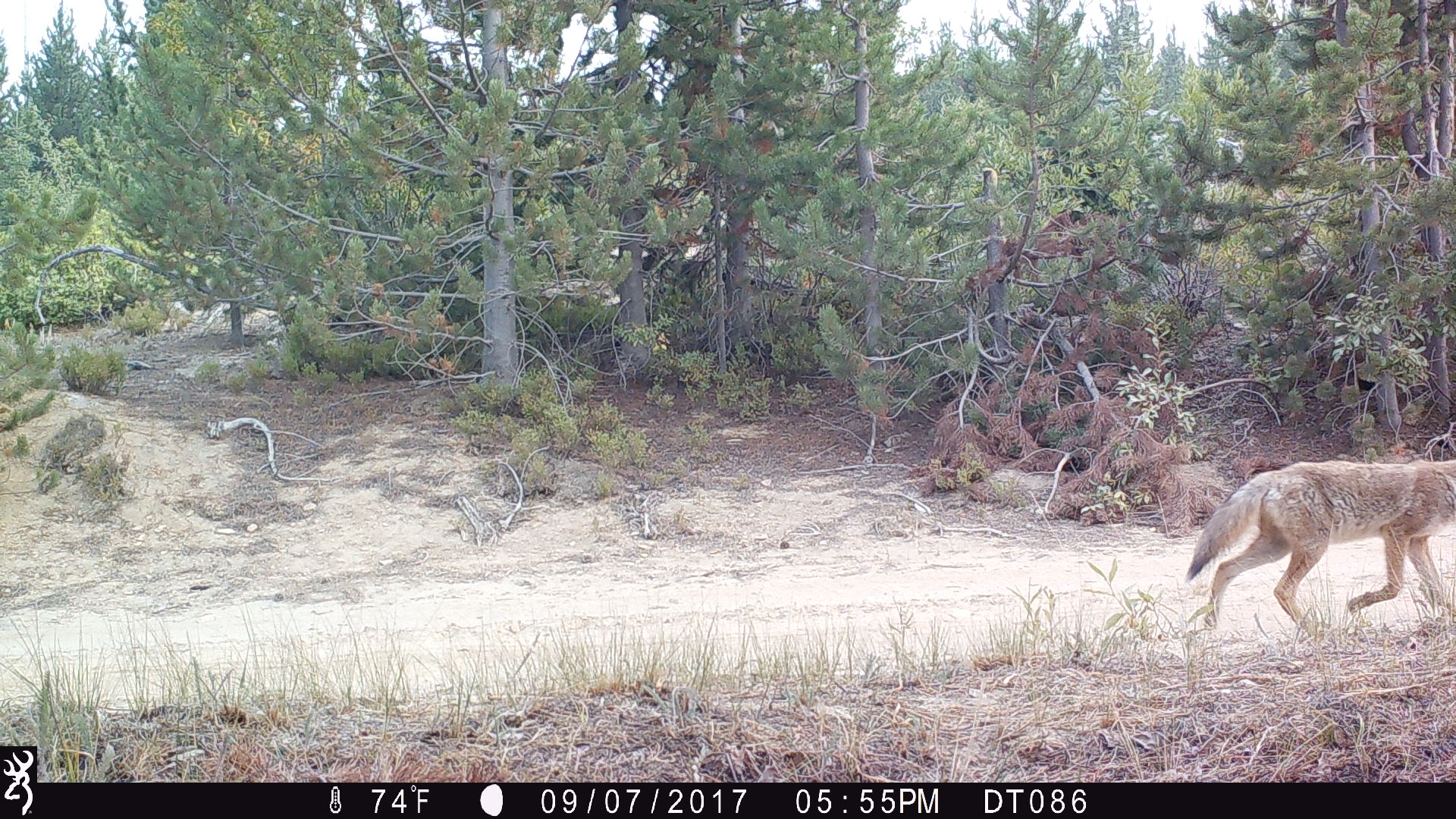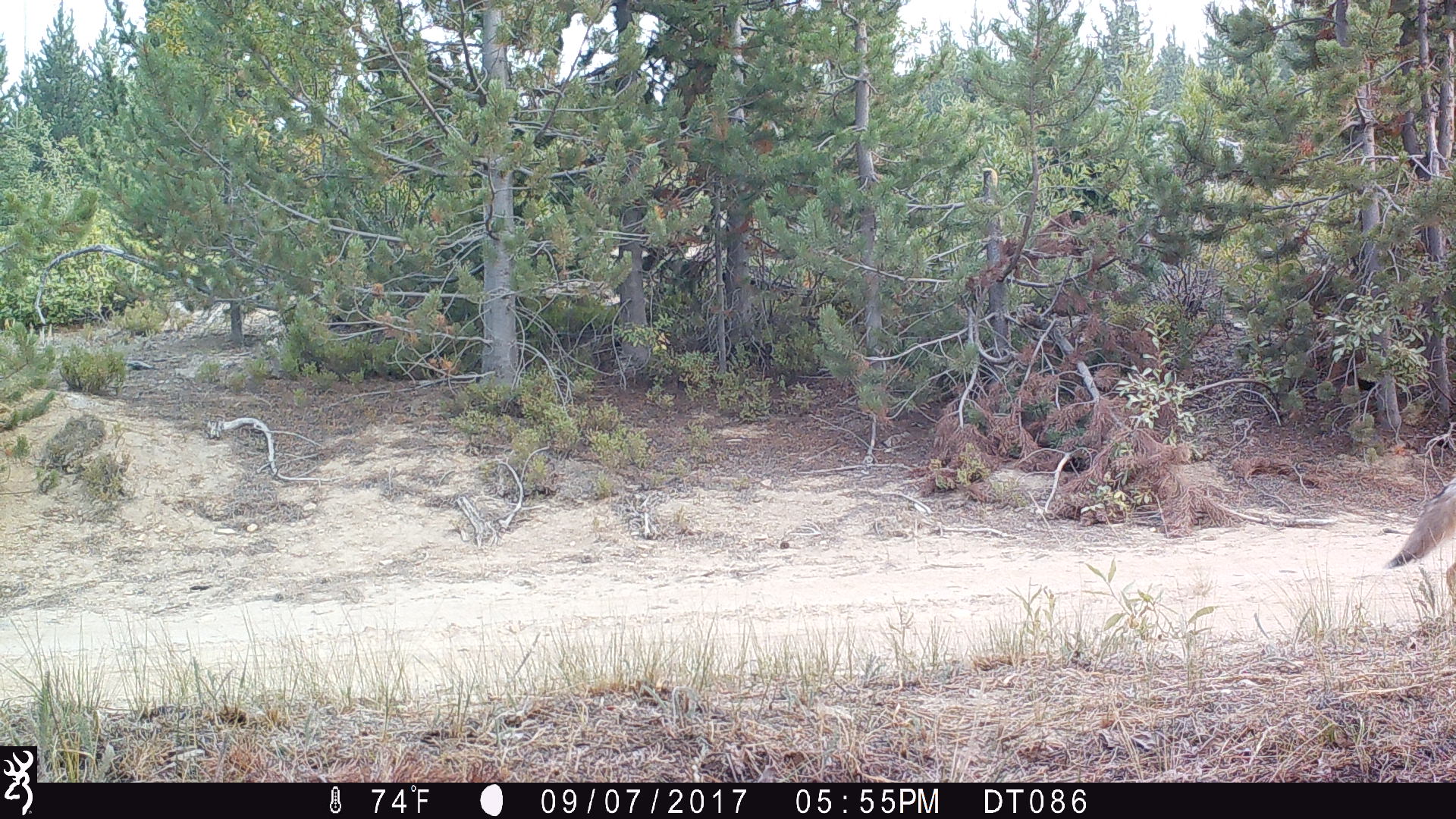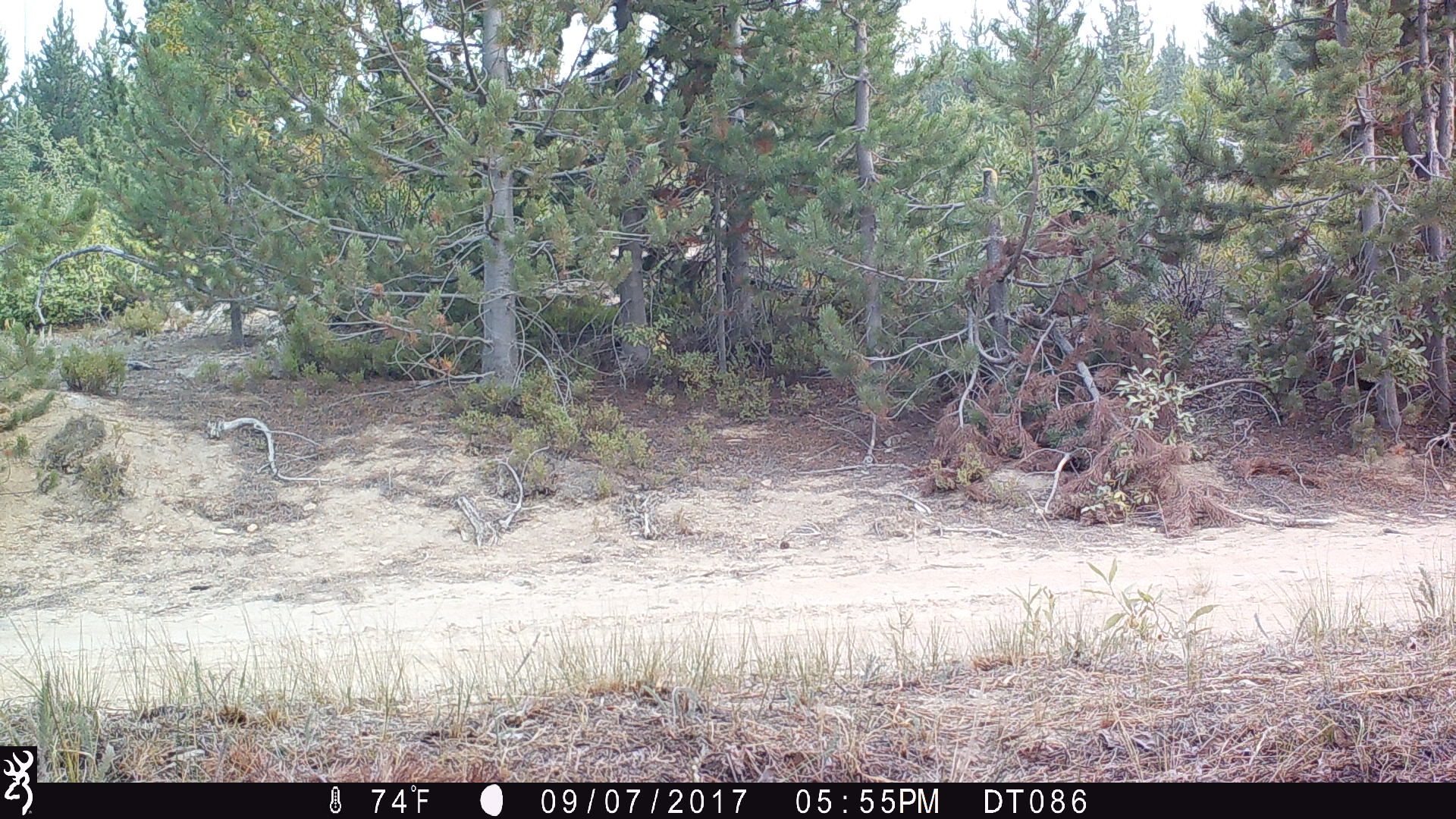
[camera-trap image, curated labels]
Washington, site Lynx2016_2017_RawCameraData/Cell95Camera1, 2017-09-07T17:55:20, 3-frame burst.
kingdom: Animalia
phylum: Chordata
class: Mammalia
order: Carnivora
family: Canidae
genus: Canis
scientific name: Canis latrans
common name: coyote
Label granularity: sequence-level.